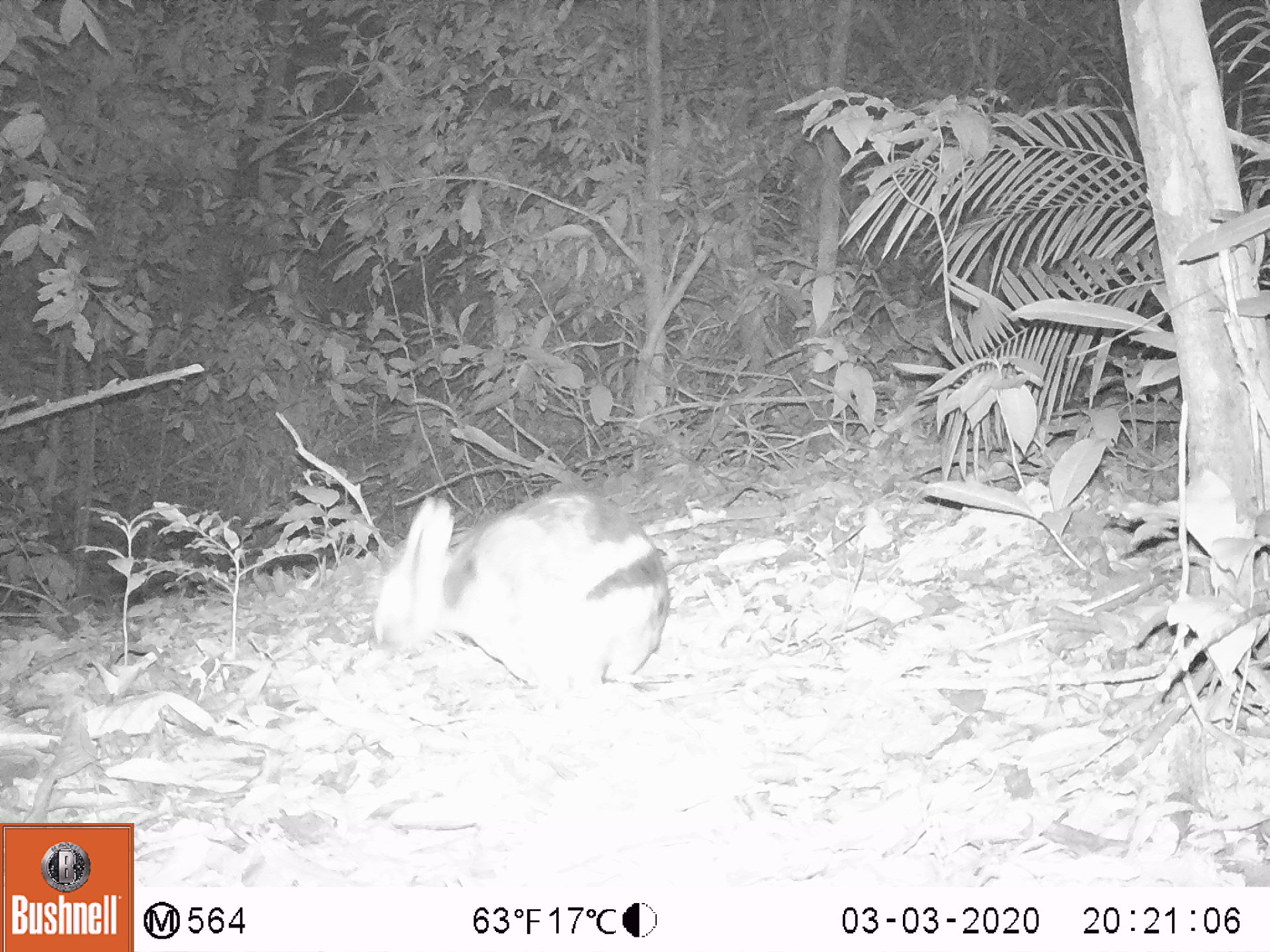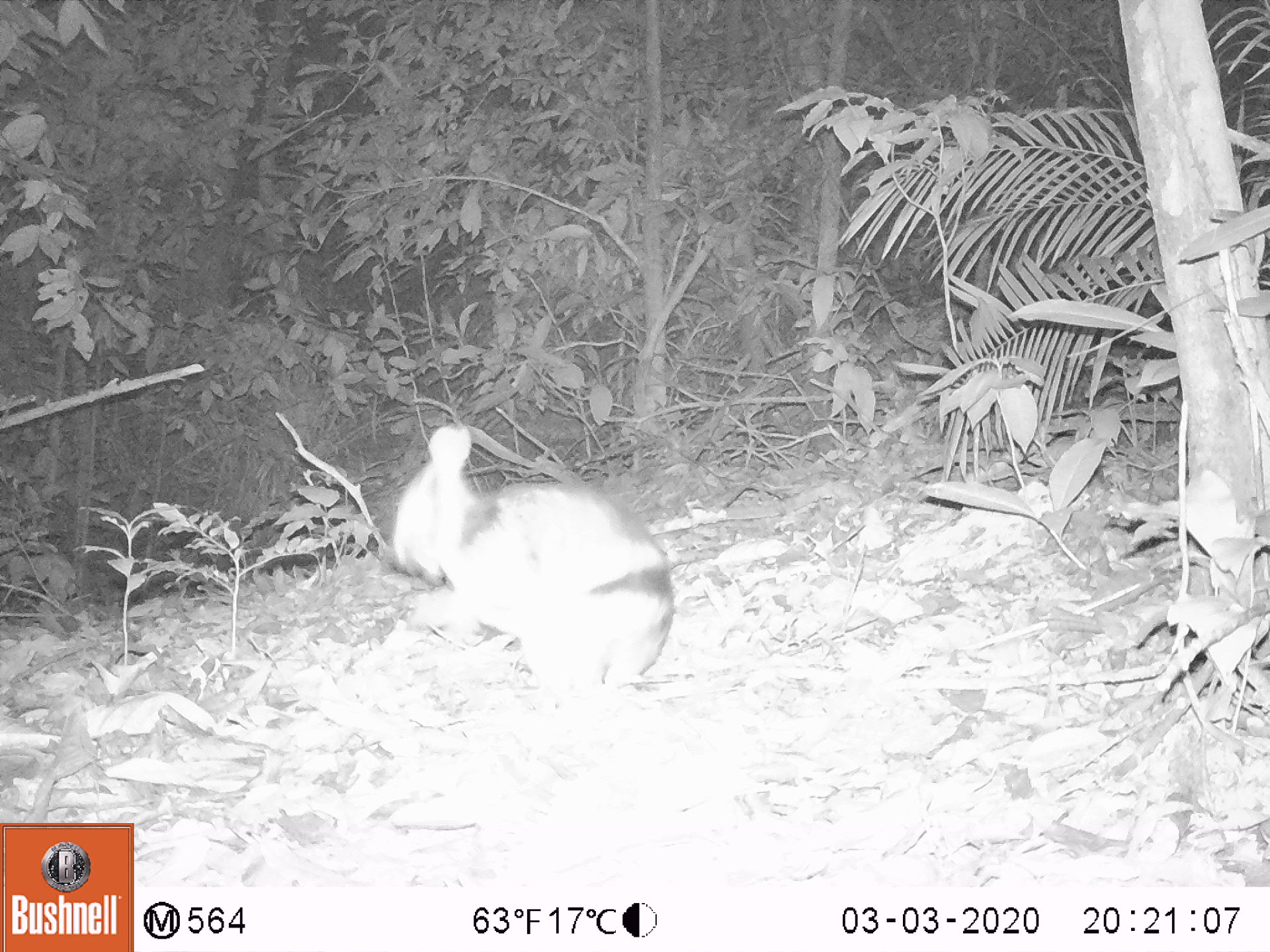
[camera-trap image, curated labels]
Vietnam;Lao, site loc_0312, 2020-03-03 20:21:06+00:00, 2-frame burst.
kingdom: Animalia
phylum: Chordata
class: Mammalia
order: Lagomorpha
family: Leporidae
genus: Nesolagus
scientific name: Nesolagus timminsi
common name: annamite striped rabbit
Annamite striped rabbit (Nesolagus timminsi). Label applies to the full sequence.